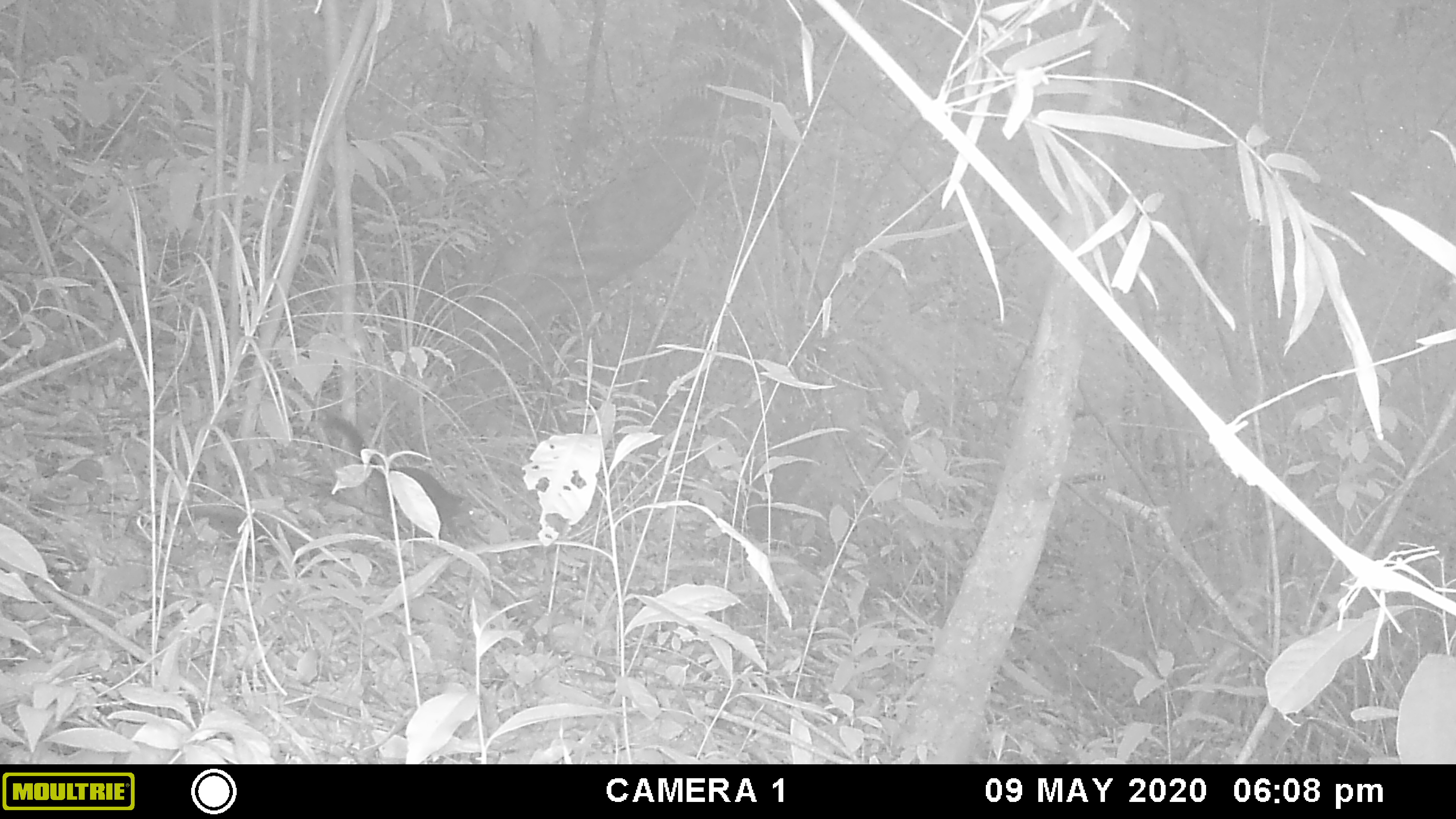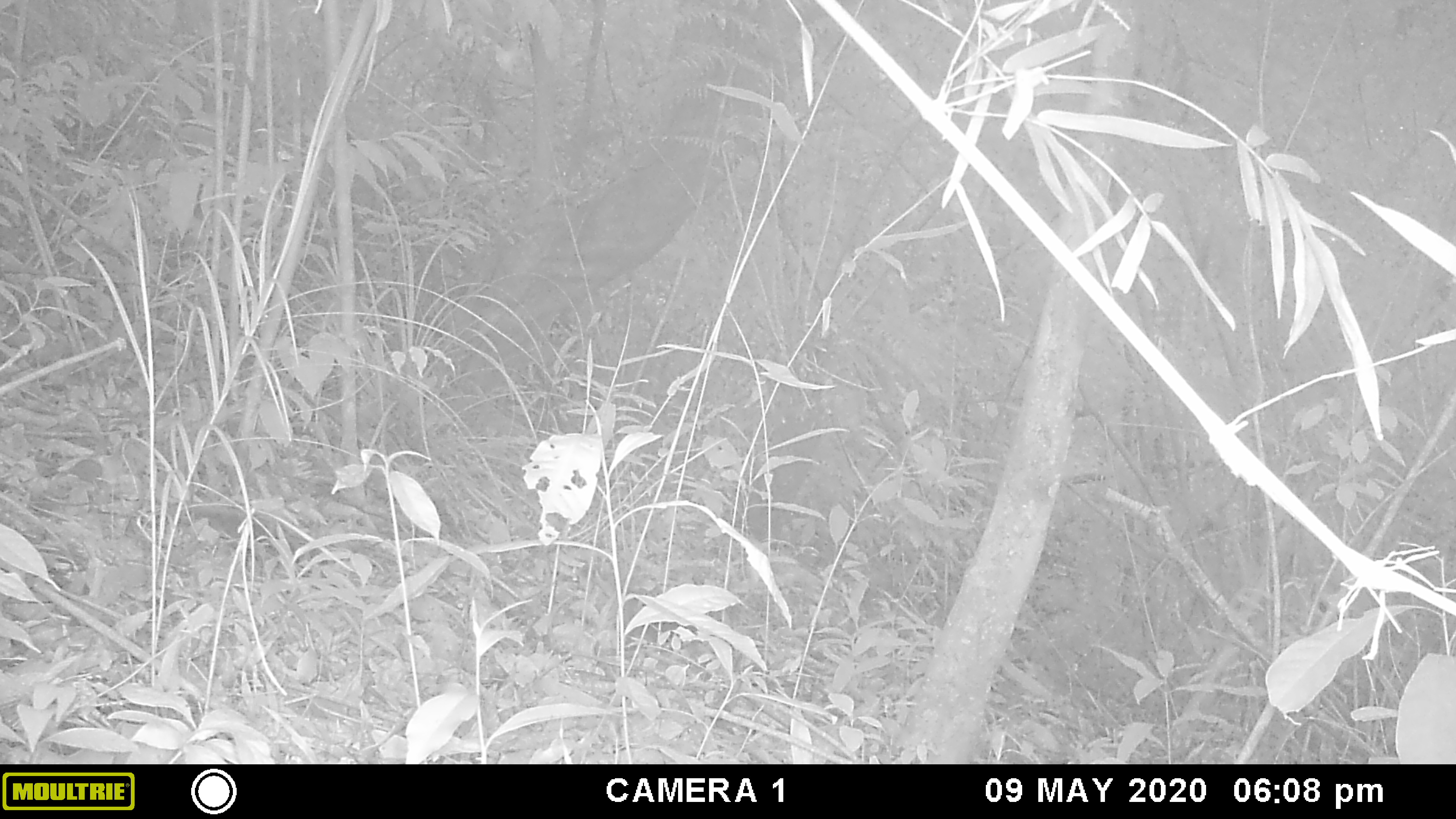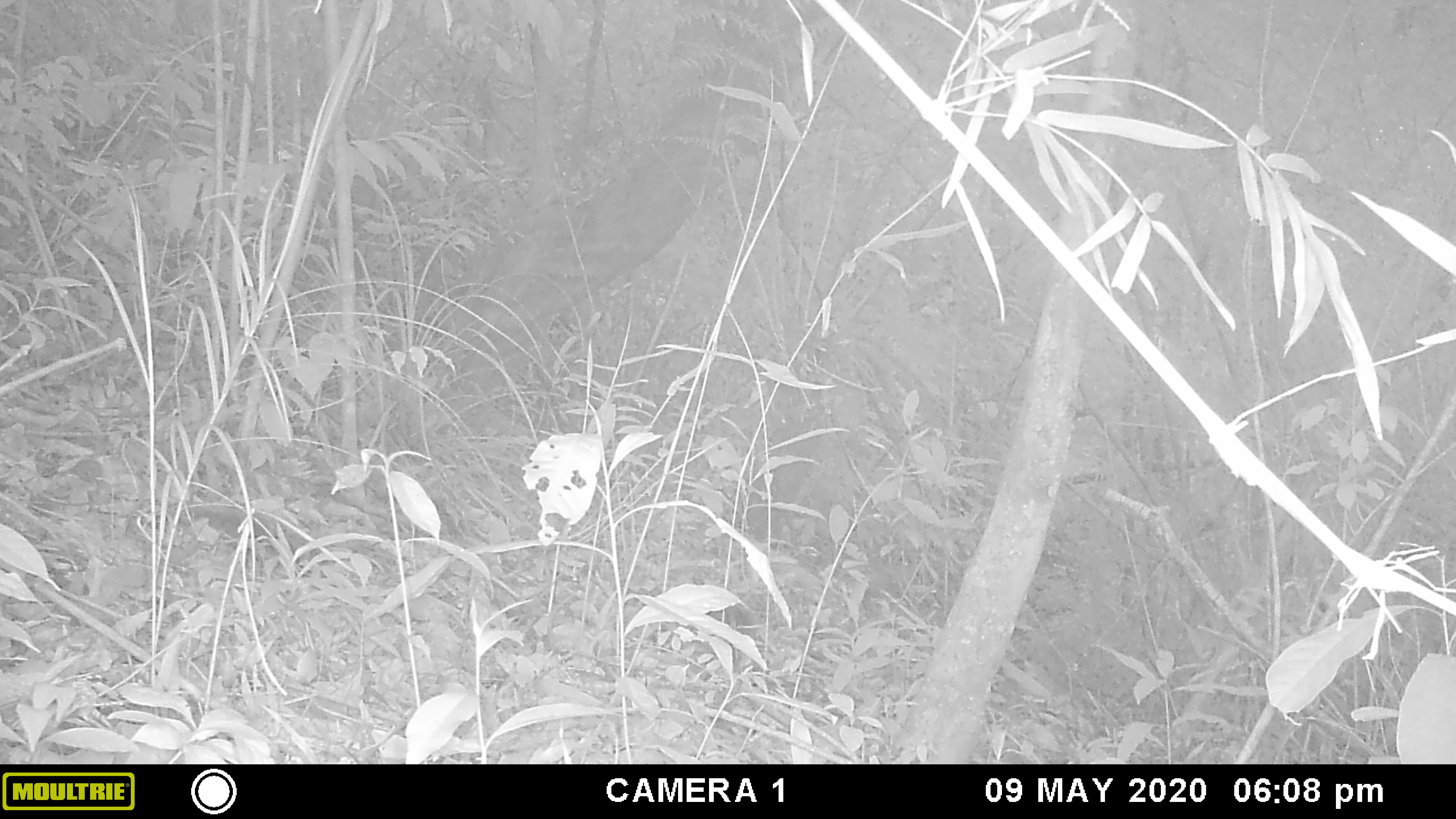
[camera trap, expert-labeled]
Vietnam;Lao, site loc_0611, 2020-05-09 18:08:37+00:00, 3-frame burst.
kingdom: Animalia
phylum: Chordata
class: Mammalia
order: Rodentia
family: Sciuridae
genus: Sciurus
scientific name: Sciurus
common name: squirrel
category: unidentified squirrel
Unidentified squirrel (squirrel) (Sciurus). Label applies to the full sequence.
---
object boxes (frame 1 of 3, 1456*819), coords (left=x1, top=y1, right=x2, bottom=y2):
unidentified squirrel: (left=322, top=414, right=476, bottom=537)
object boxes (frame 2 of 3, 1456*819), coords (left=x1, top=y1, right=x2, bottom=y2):
unidentified squirrel: (left=617, top=597, right=698, bottom=648)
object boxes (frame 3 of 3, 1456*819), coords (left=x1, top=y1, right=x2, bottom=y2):
unidentified squirrel: (left=692, top=605, right=764, bottom=641)